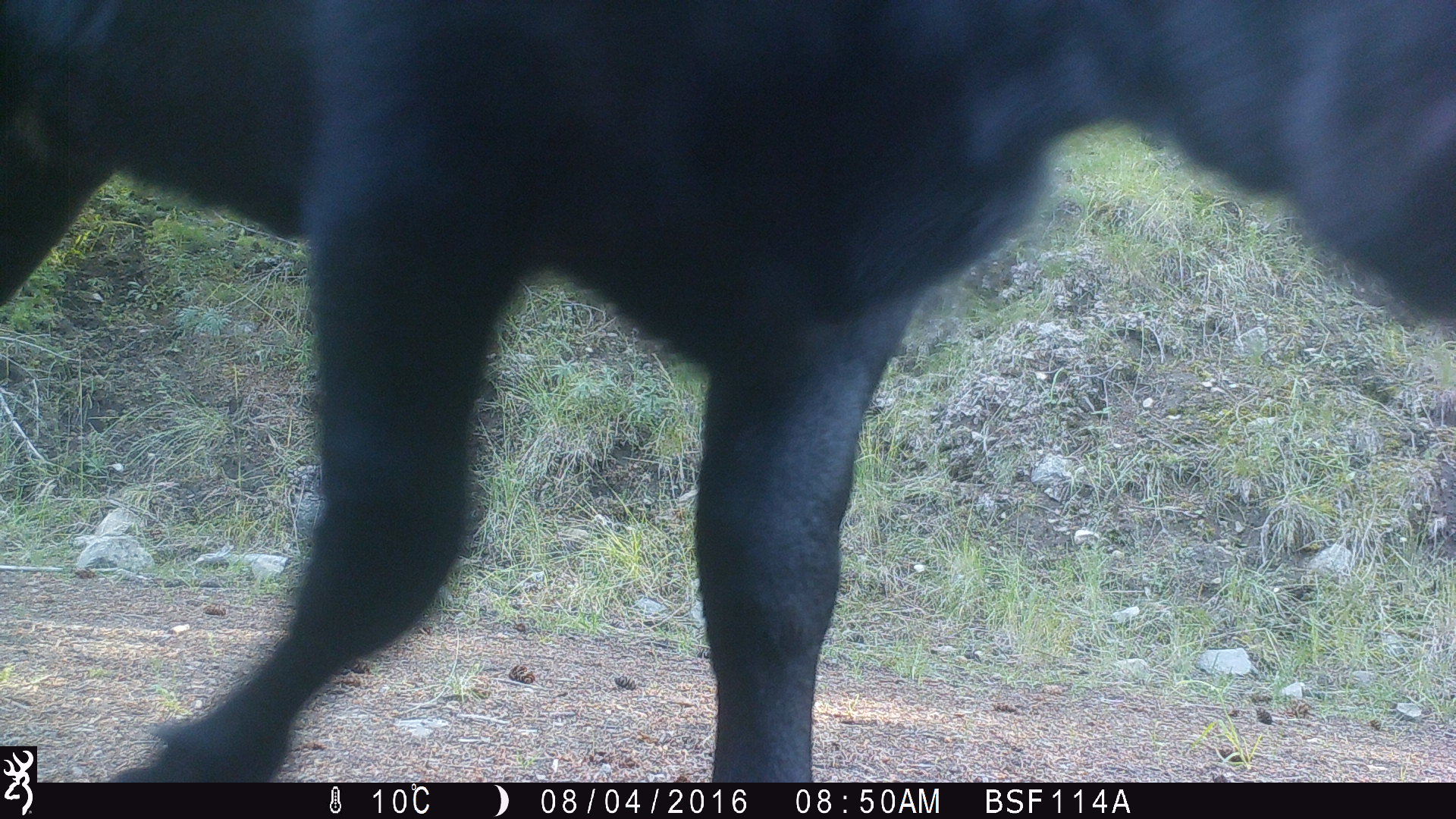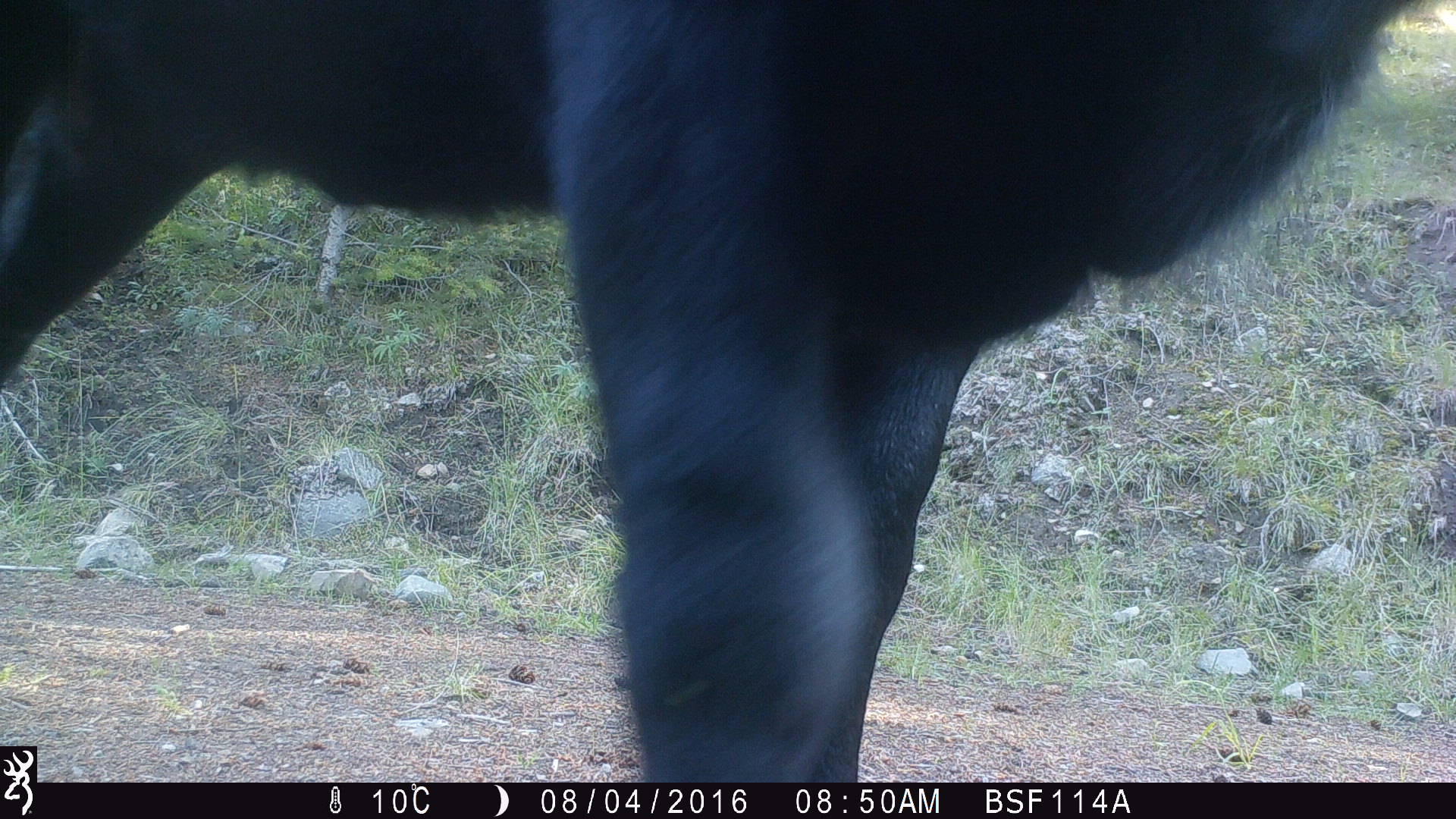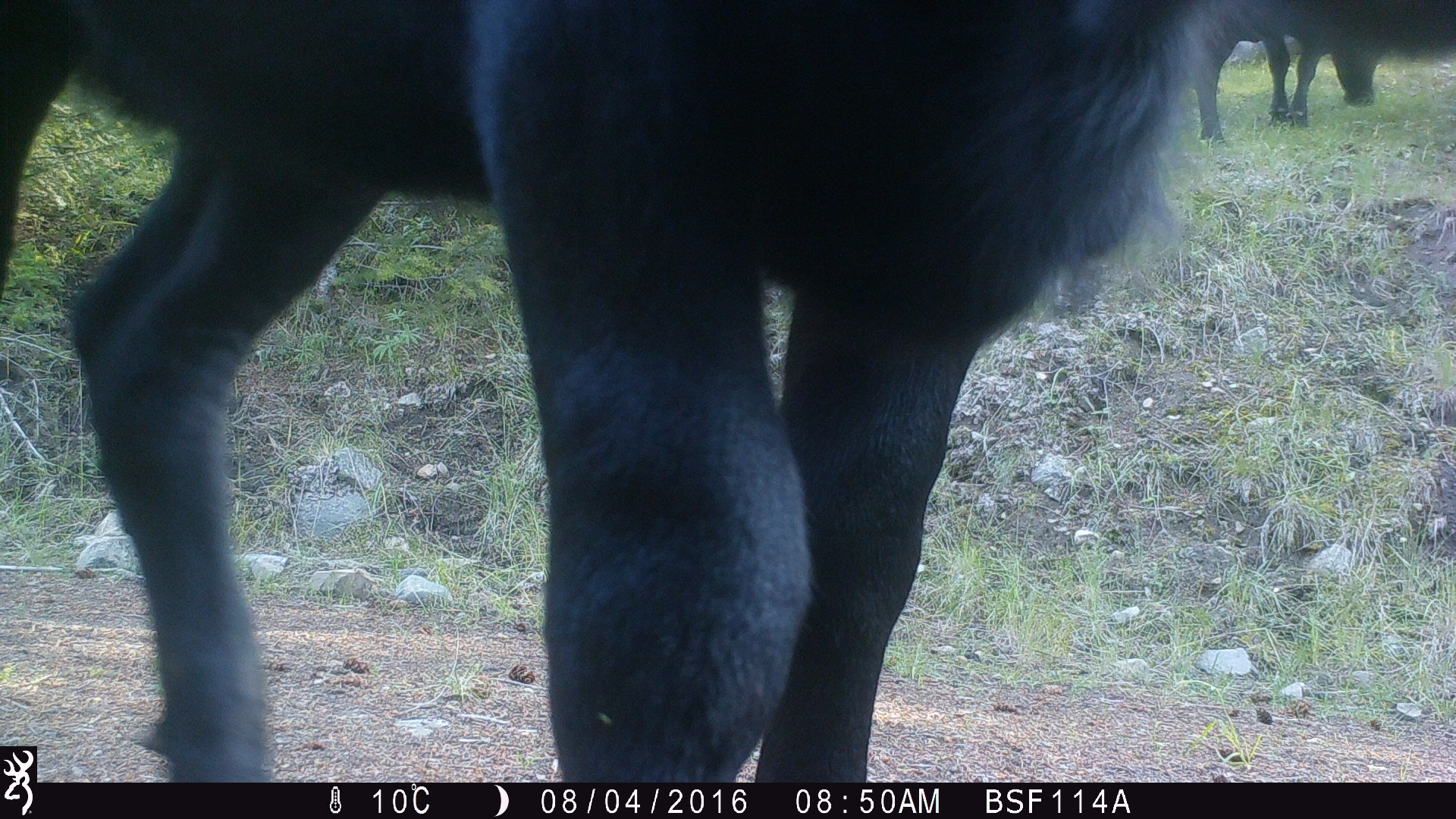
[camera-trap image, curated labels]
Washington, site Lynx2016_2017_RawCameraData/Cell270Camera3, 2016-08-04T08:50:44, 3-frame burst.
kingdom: Animalia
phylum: Chordata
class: Mammalia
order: Artiodactyla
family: Bovidae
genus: Bos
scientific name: Bos taurus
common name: domestic cattle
Domestic cattle (Bos taurus). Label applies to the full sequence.